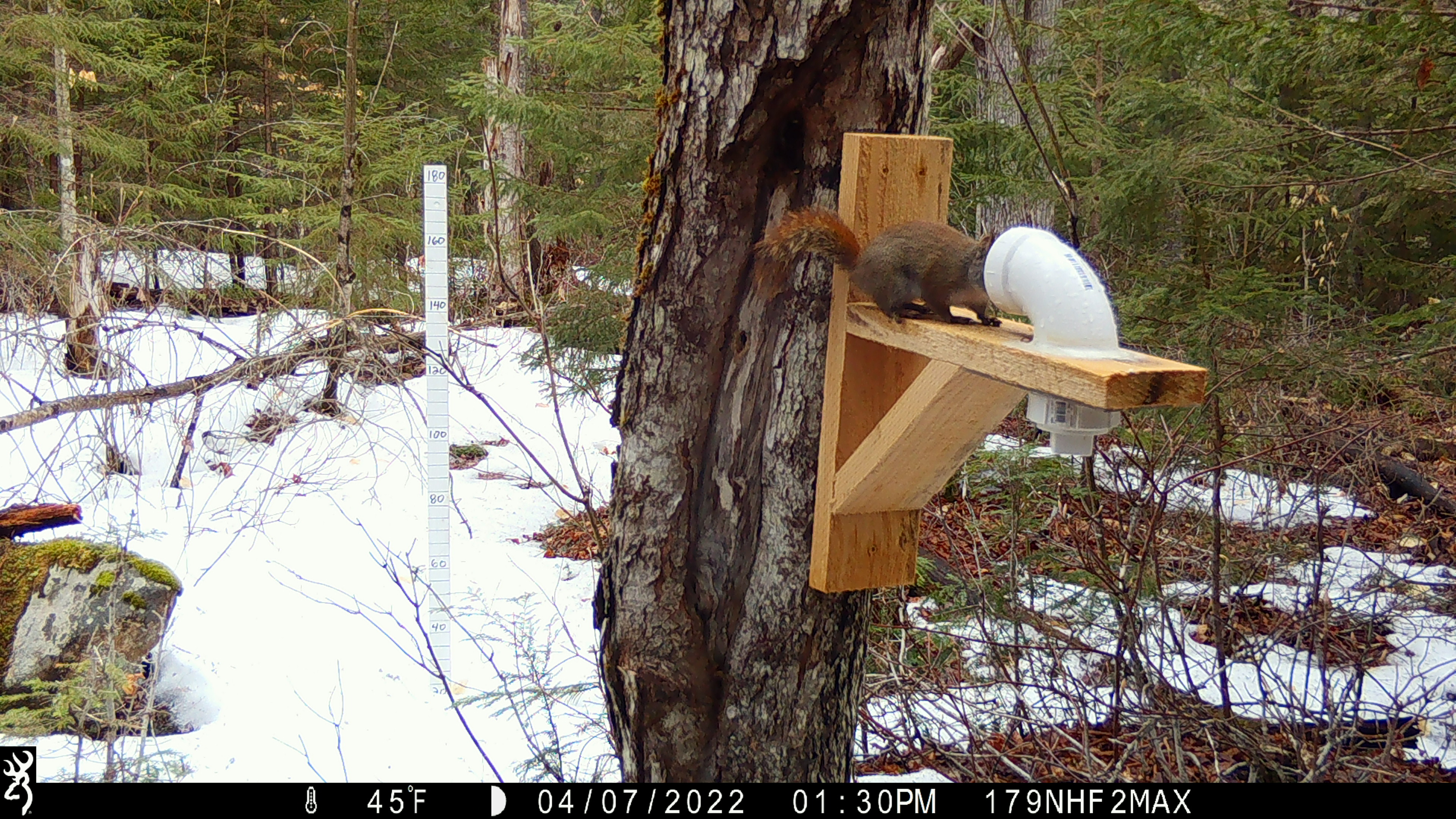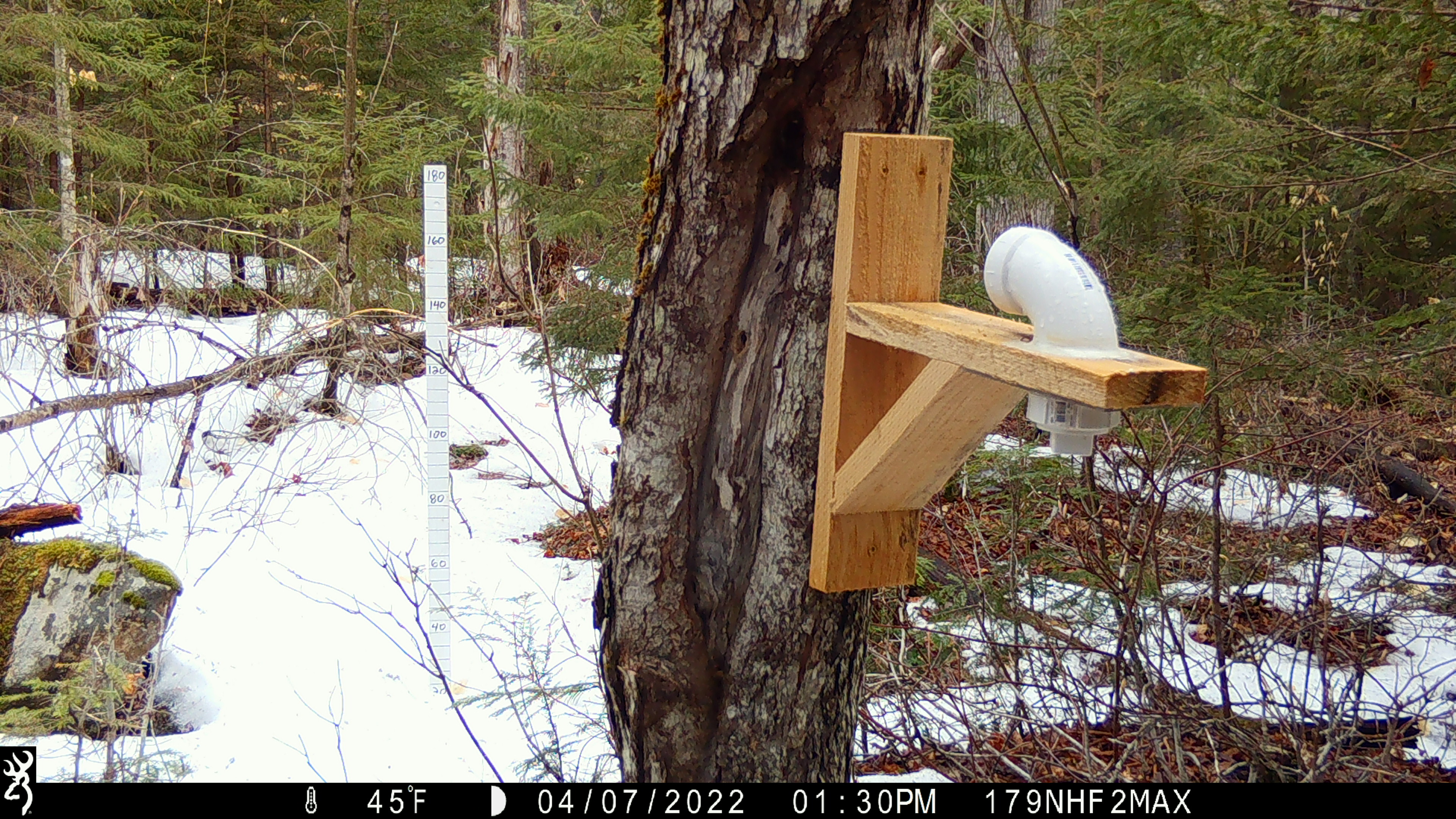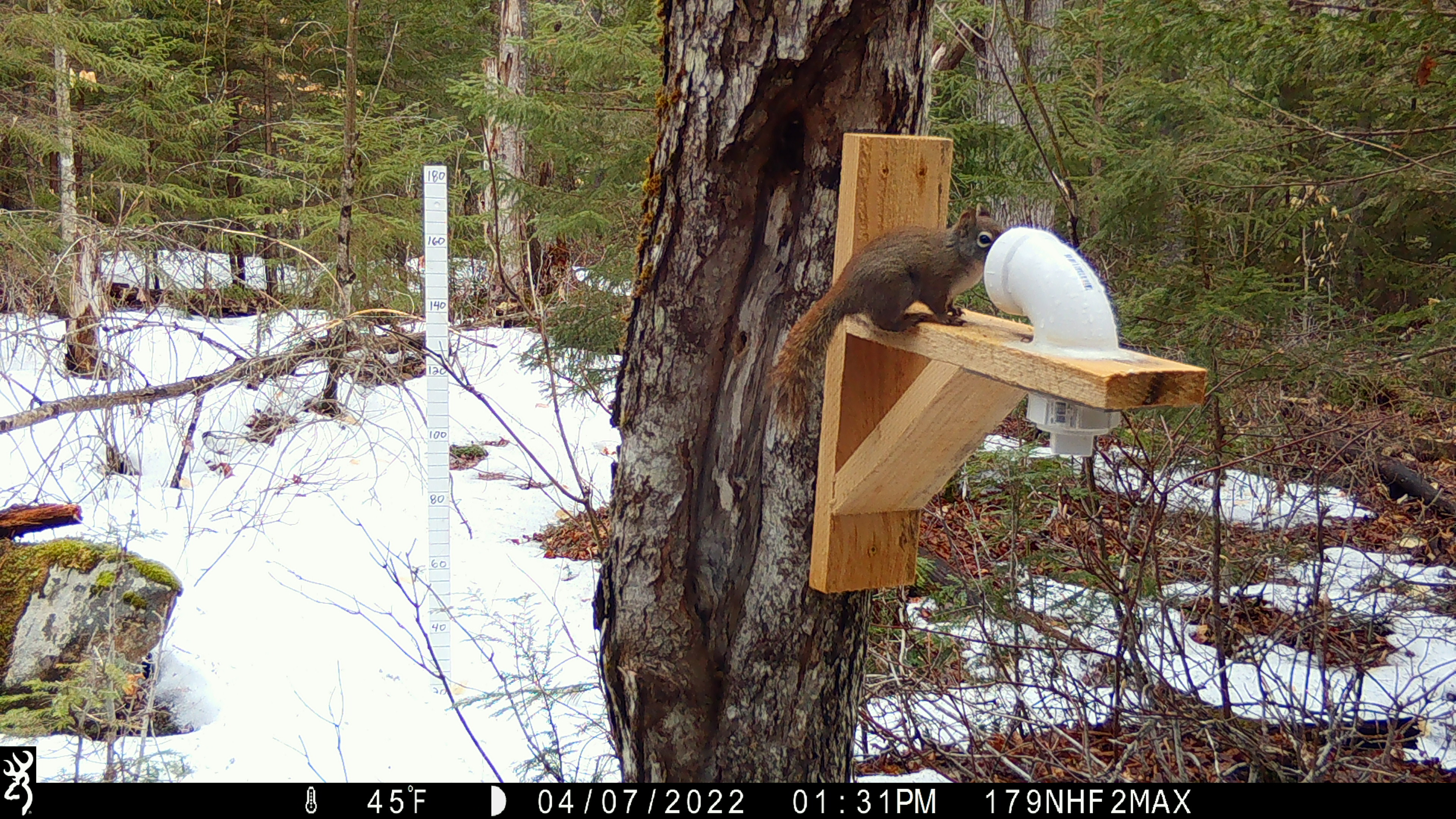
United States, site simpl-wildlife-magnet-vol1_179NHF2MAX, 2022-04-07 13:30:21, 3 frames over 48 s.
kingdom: Animalia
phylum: Chordata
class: Mammalia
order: Rodentia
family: Sciuridae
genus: Tamiasciurus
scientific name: Tamiasciurus hudsonicus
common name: red squirrel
Red squirrel (Tamiasciurus hudsonicus).